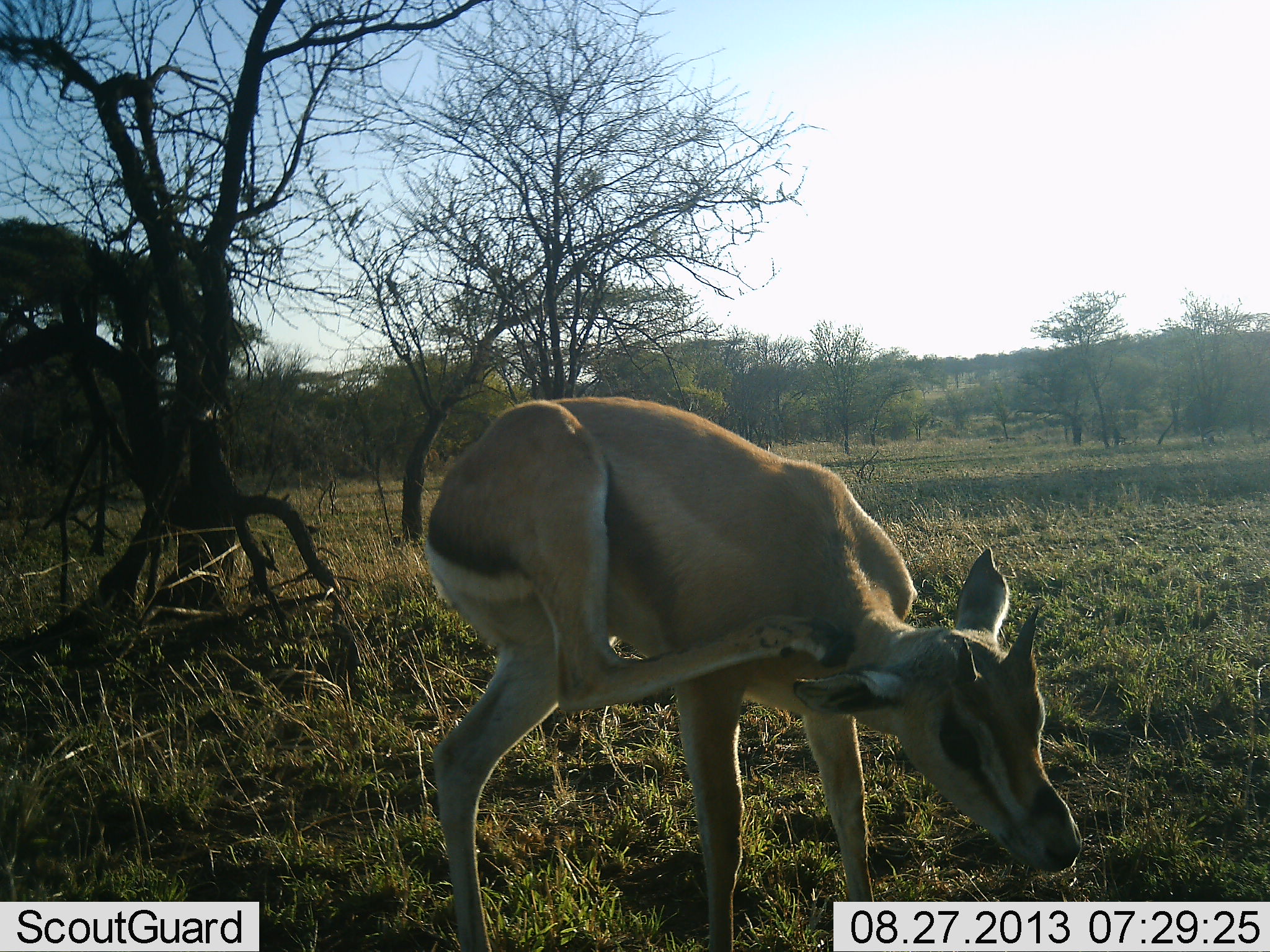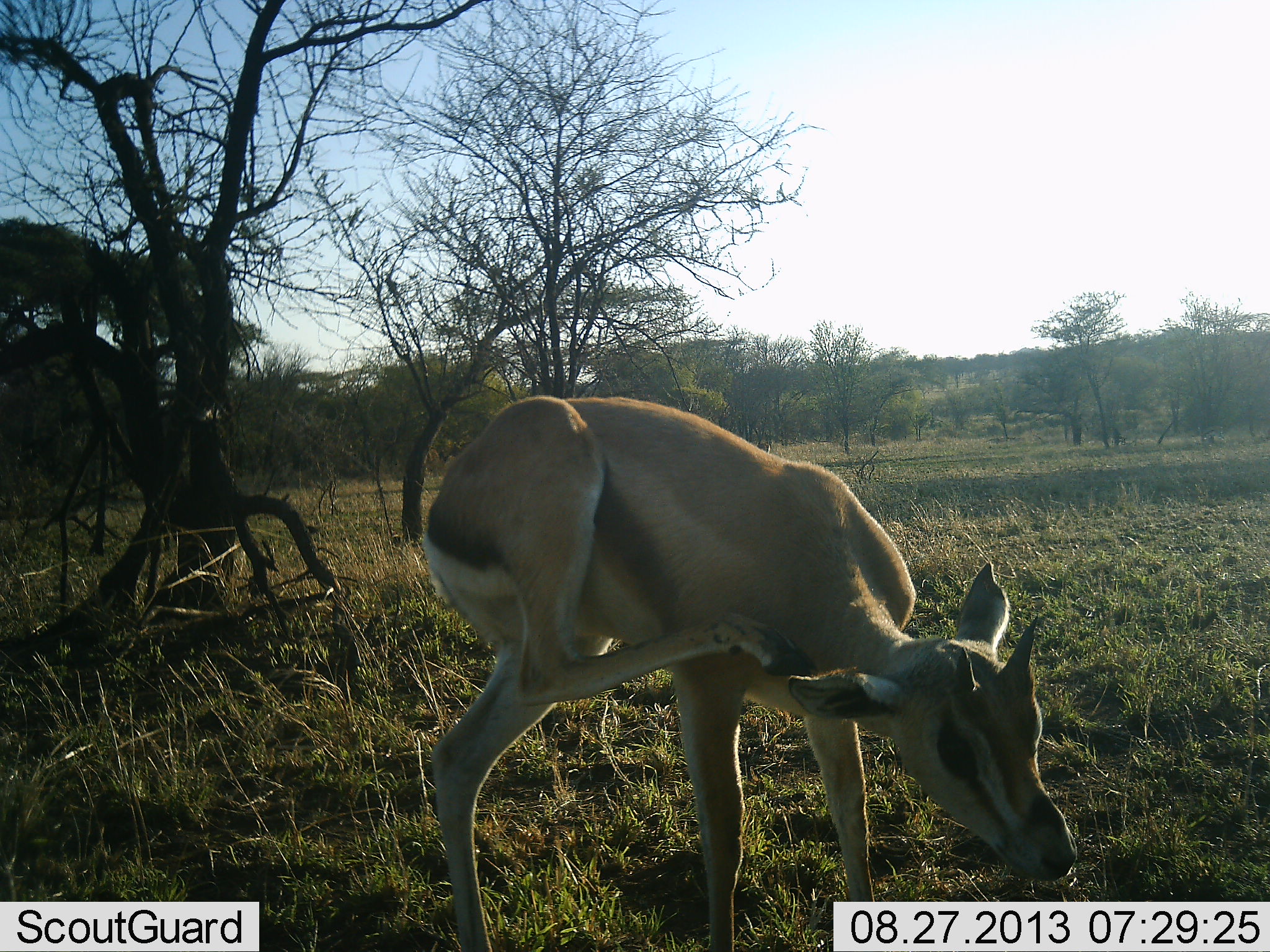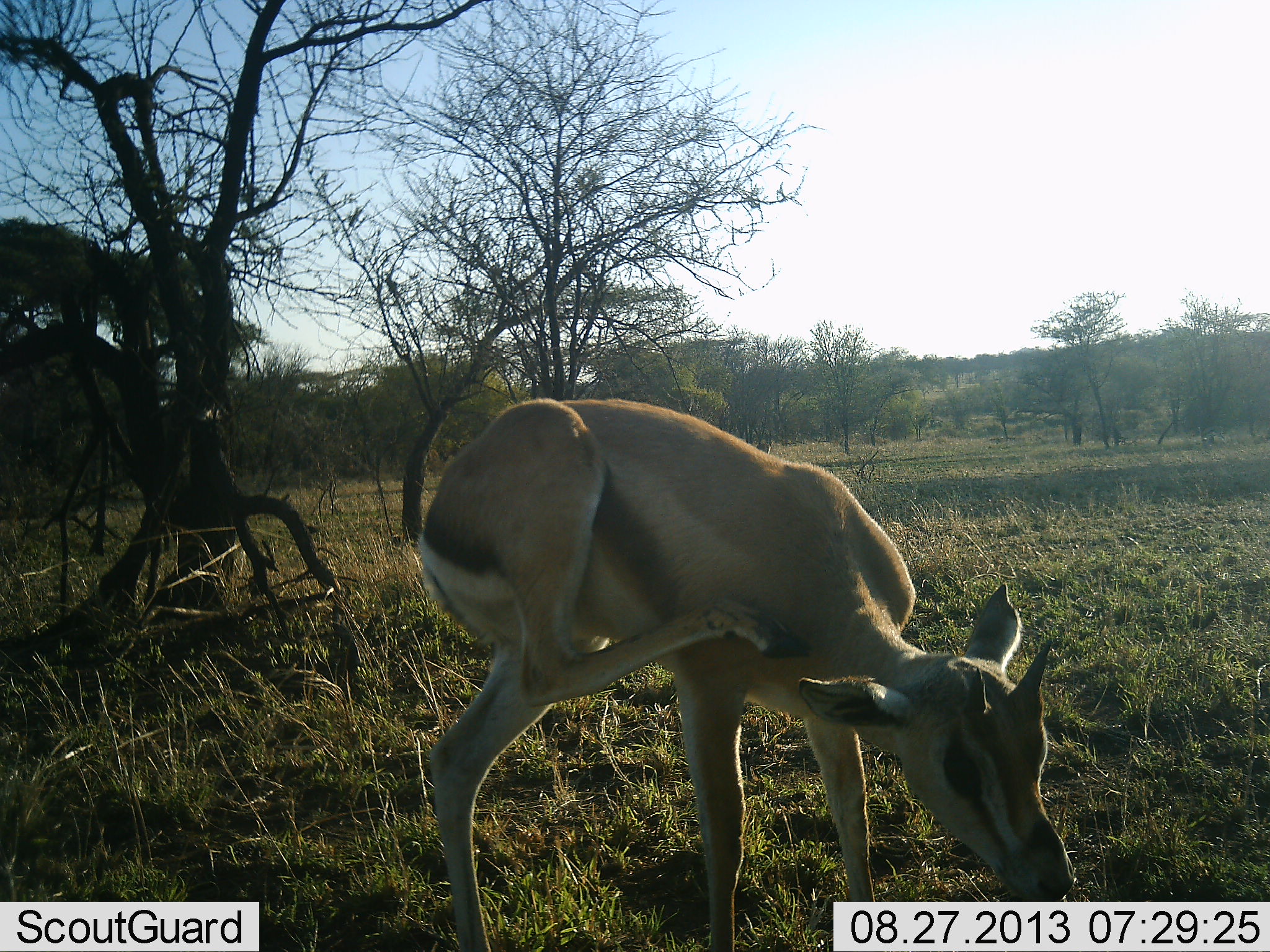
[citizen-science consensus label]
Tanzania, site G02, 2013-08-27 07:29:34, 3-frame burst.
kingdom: Animalia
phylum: Chordata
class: Mammalia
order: Artiodactyla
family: Bovidae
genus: Eudorcas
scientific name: Eudorcas thomsonii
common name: thomson's gazelle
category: gazellethomsons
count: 1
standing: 80%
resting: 0%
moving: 10%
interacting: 20%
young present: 10%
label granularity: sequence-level